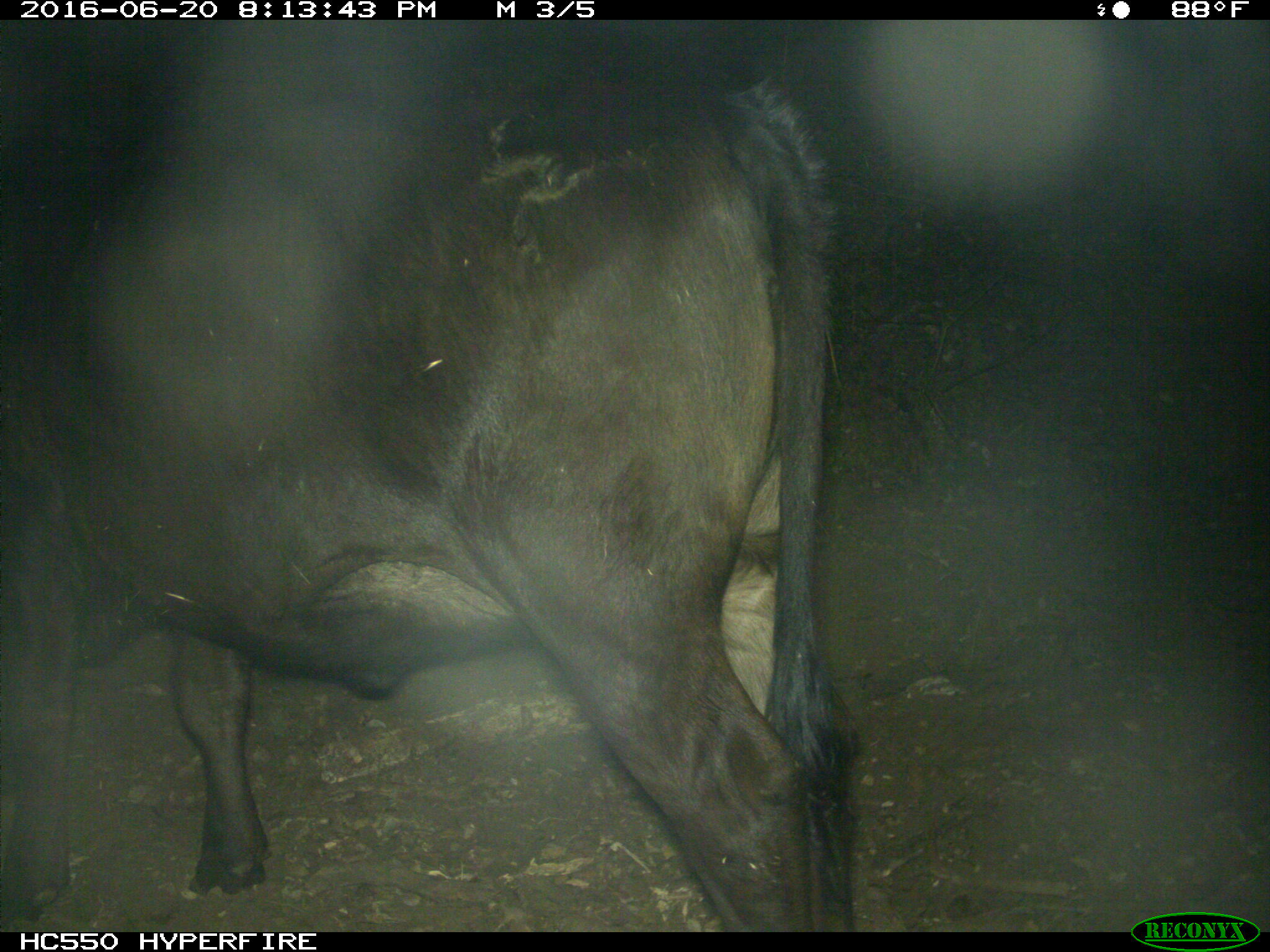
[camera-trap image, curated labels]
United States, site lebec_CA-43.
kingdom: Animalia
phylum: Chordata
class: Mammalia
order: Artiodactyla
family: Bovidae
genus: Bos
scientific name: Bos taurus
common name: domestic cow